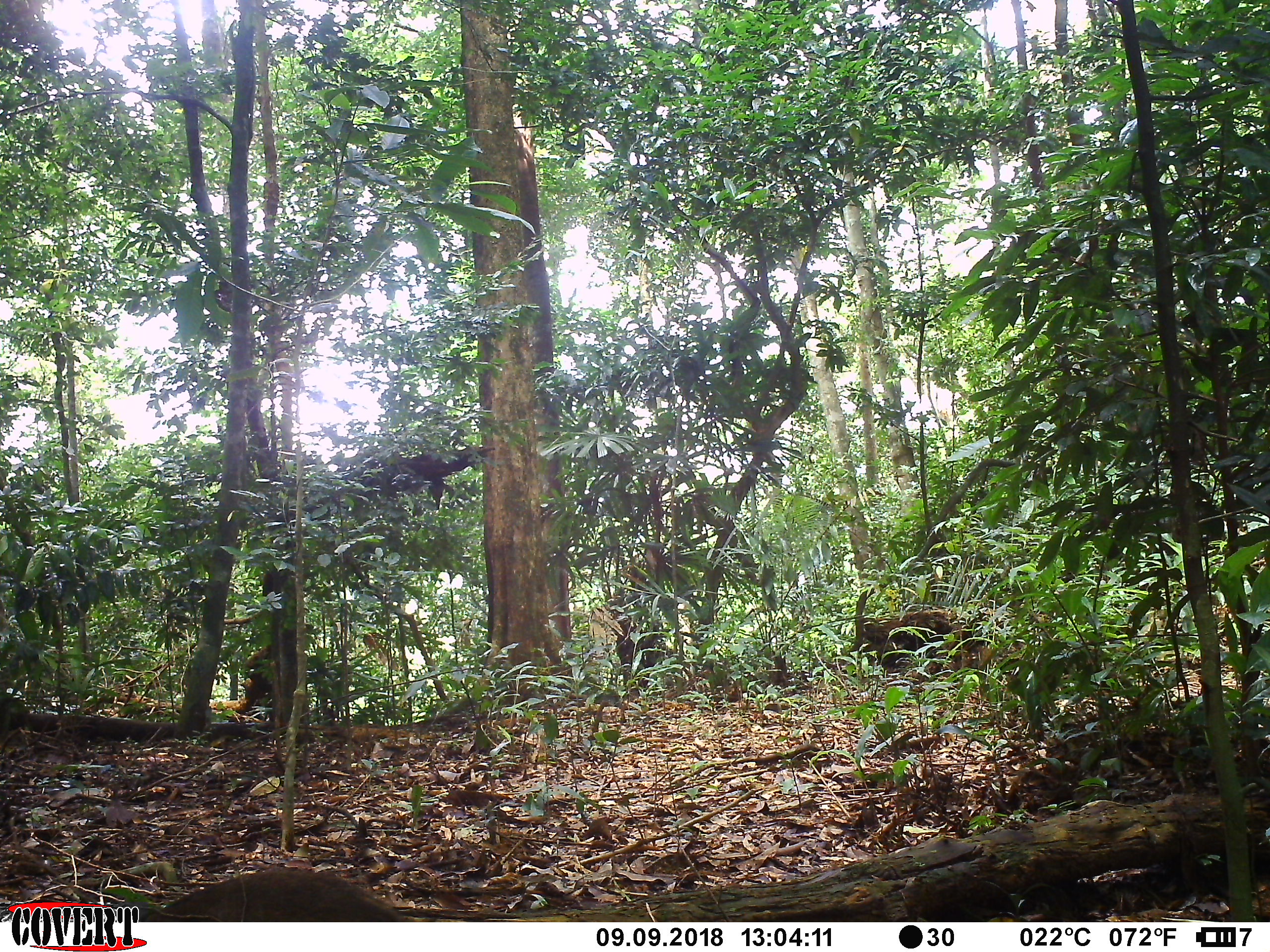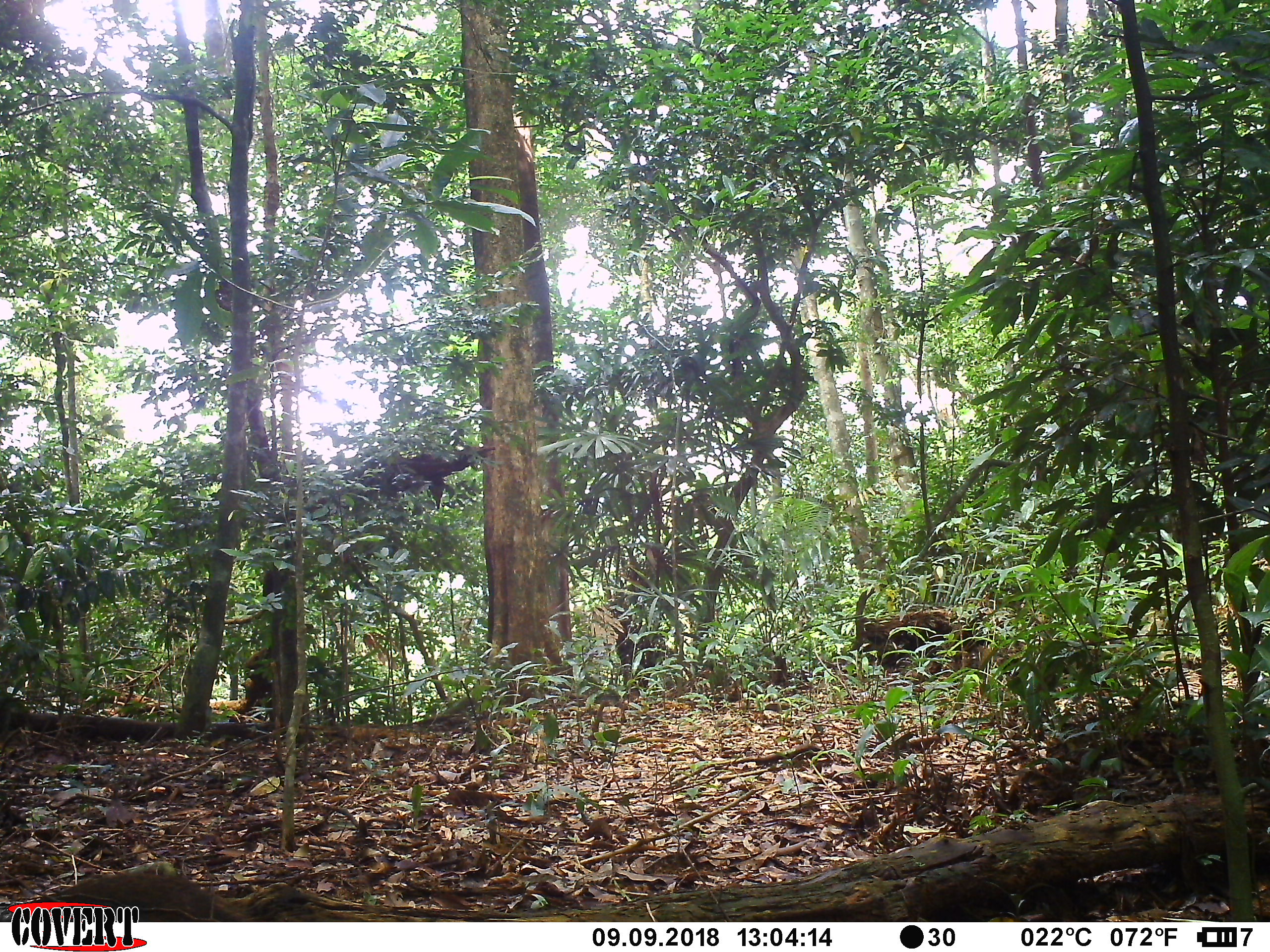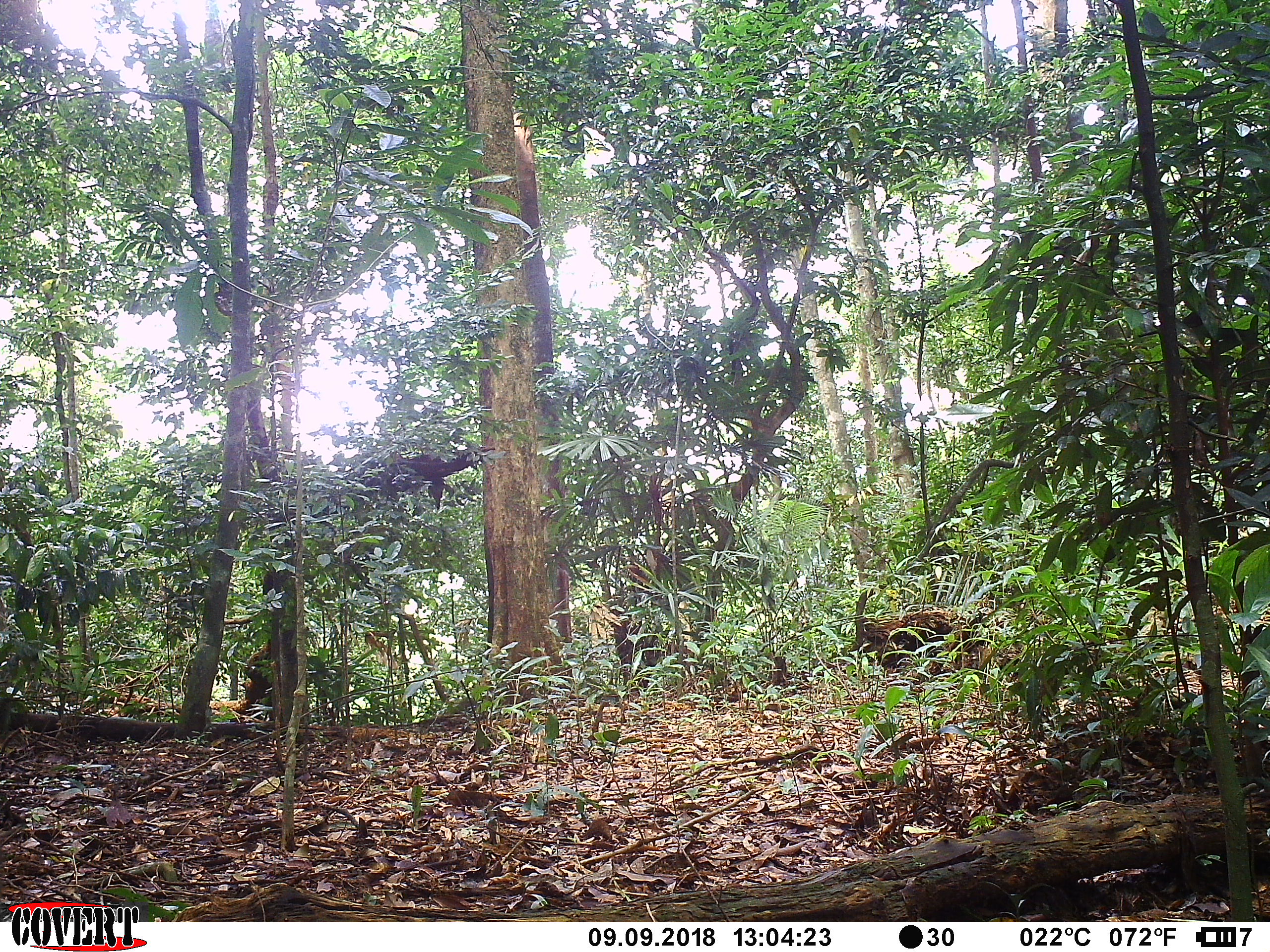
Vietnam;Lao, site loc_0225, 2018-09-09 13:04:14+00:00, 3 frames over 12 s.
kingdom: Animalia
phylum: Chordata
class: Mammalia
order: Artiodactyla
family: Suidae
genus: Sus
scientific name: Sus scrofa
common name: eurasian wild pig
Eurasian wild pig (Sus scrofa). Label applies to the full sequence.